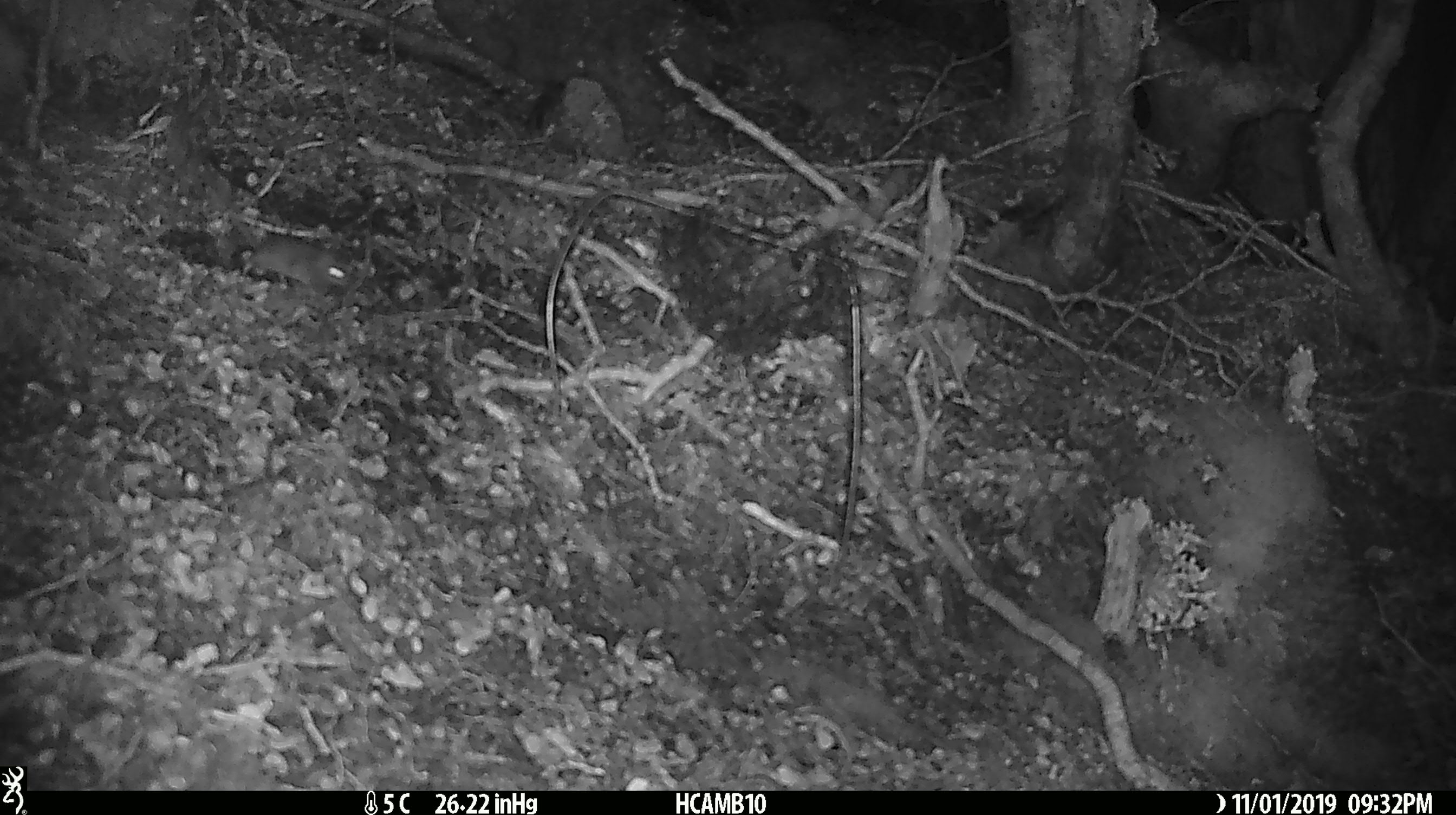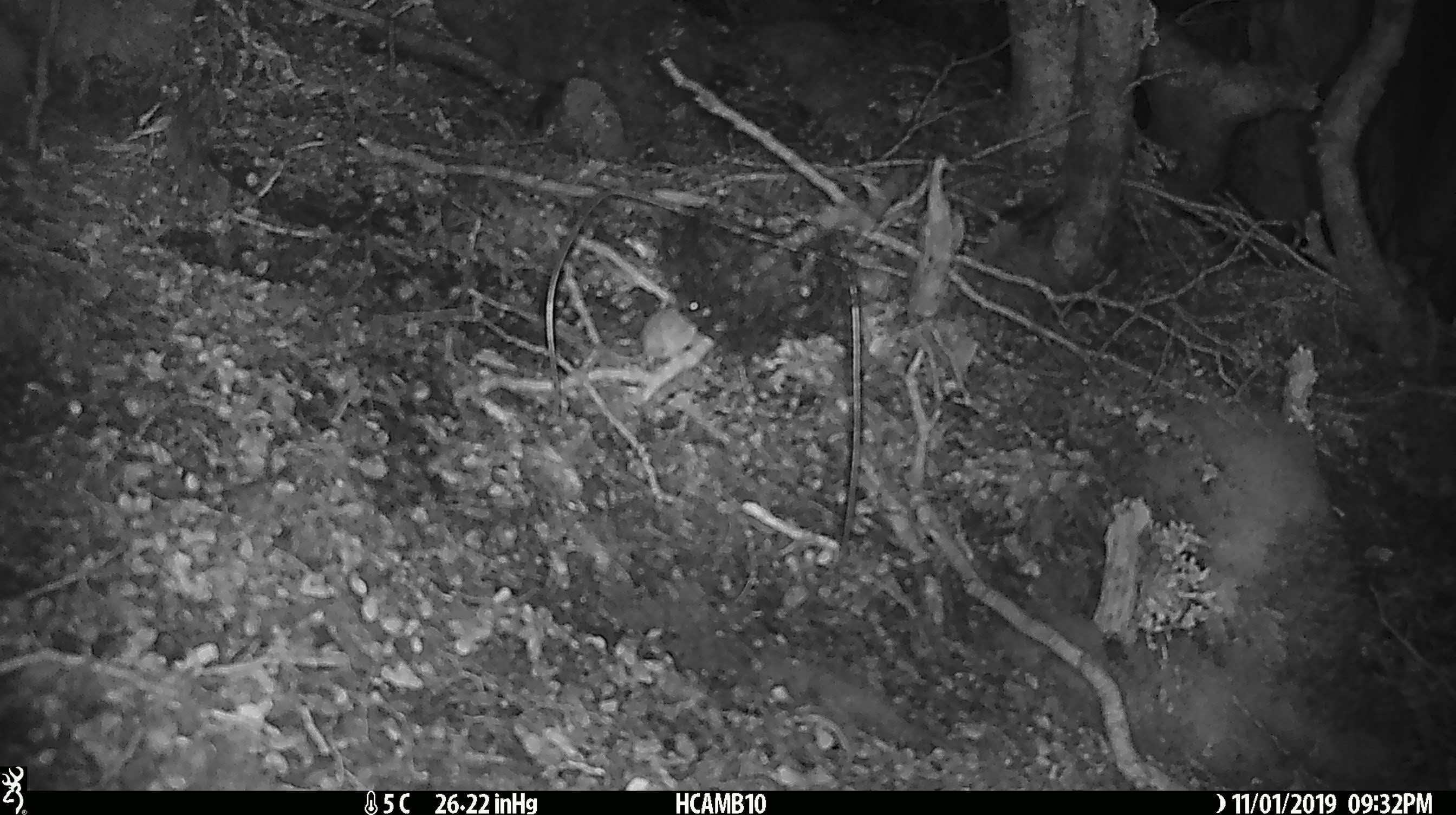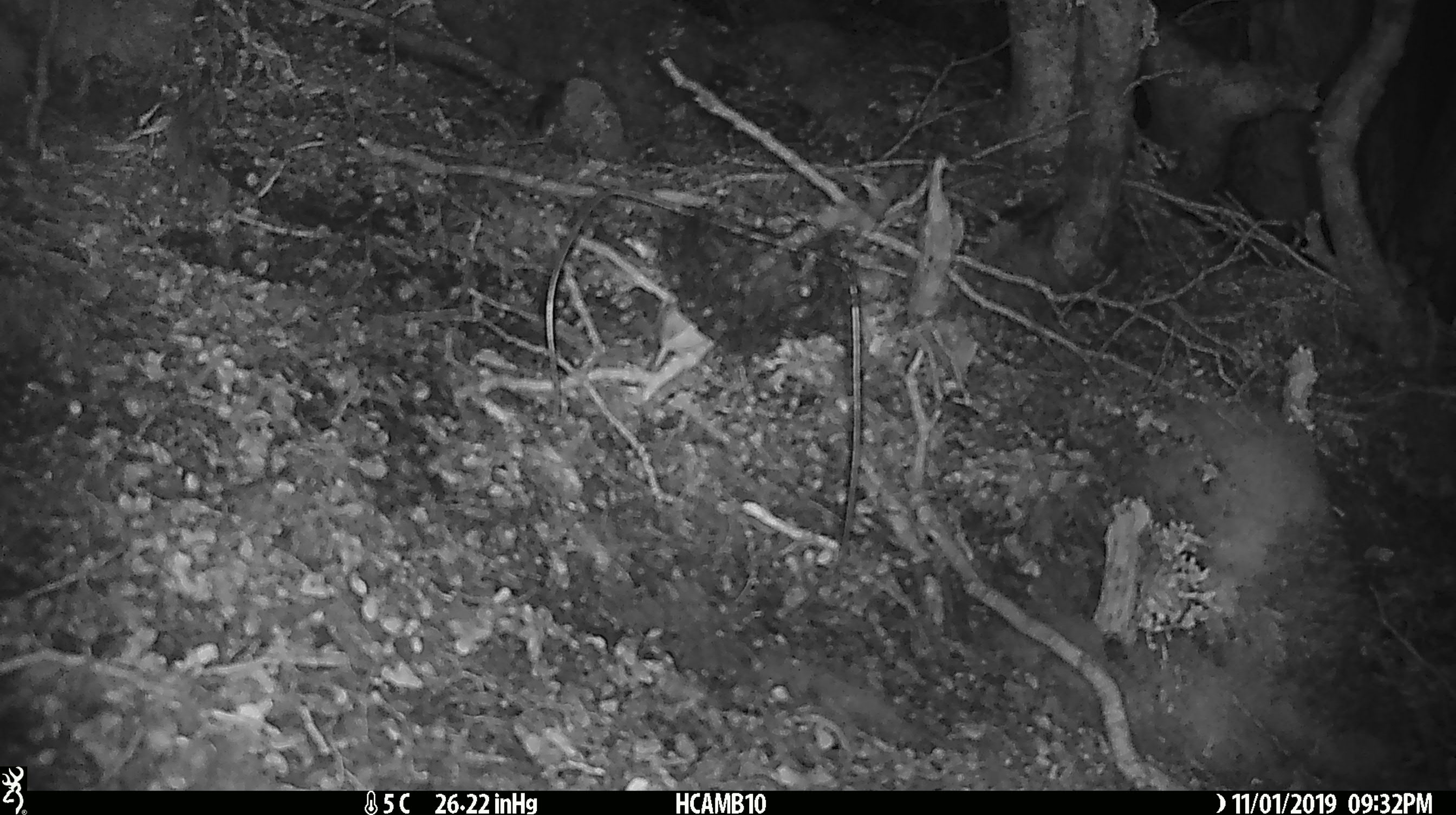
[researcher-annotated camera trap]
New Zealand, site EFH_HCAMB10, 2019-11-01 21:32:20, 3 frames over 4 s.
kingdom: Animalia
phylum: Chordata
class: Mammalia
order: Rodentia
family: Muridae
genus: Mus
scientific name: Mus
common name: mouse